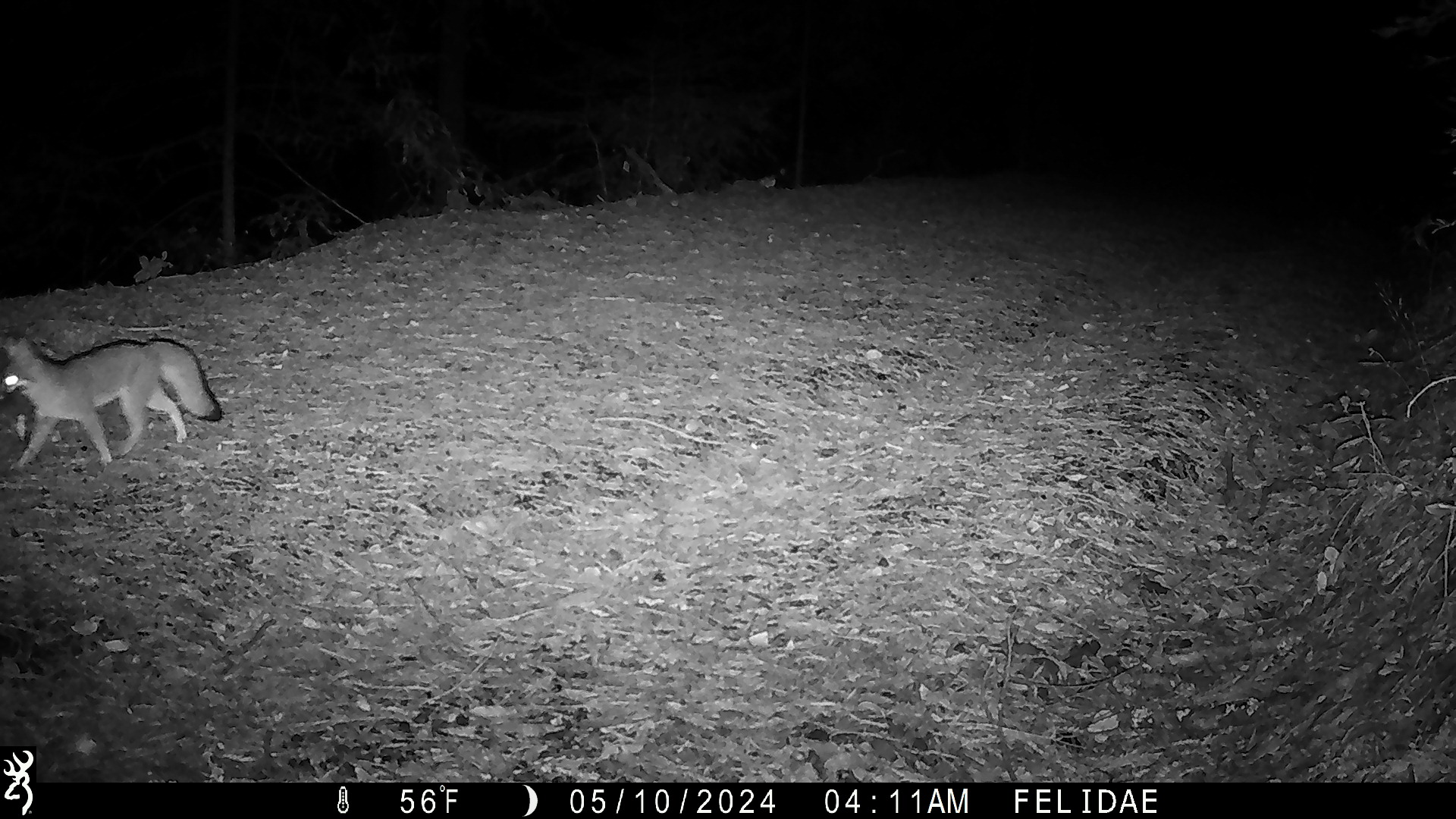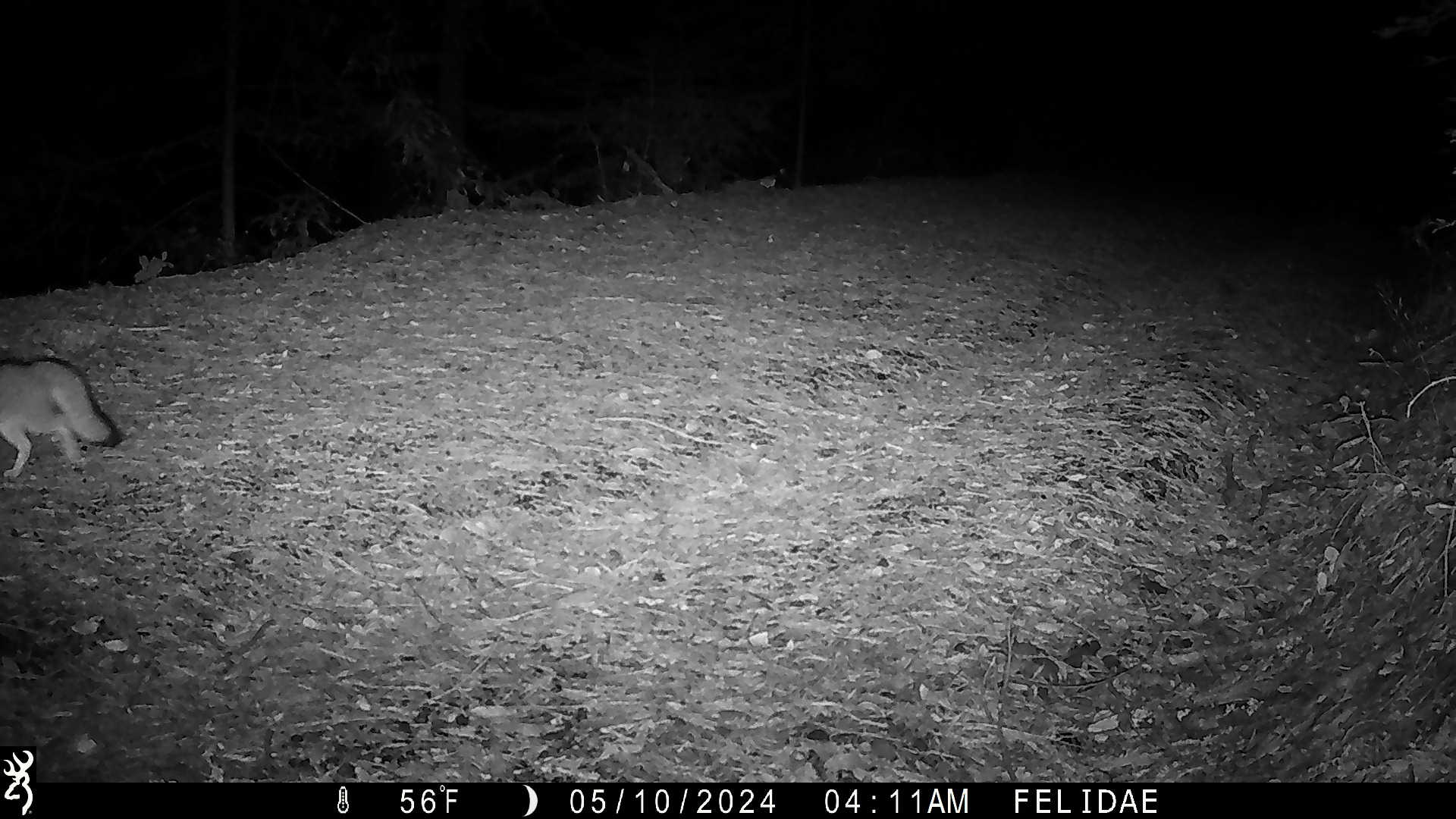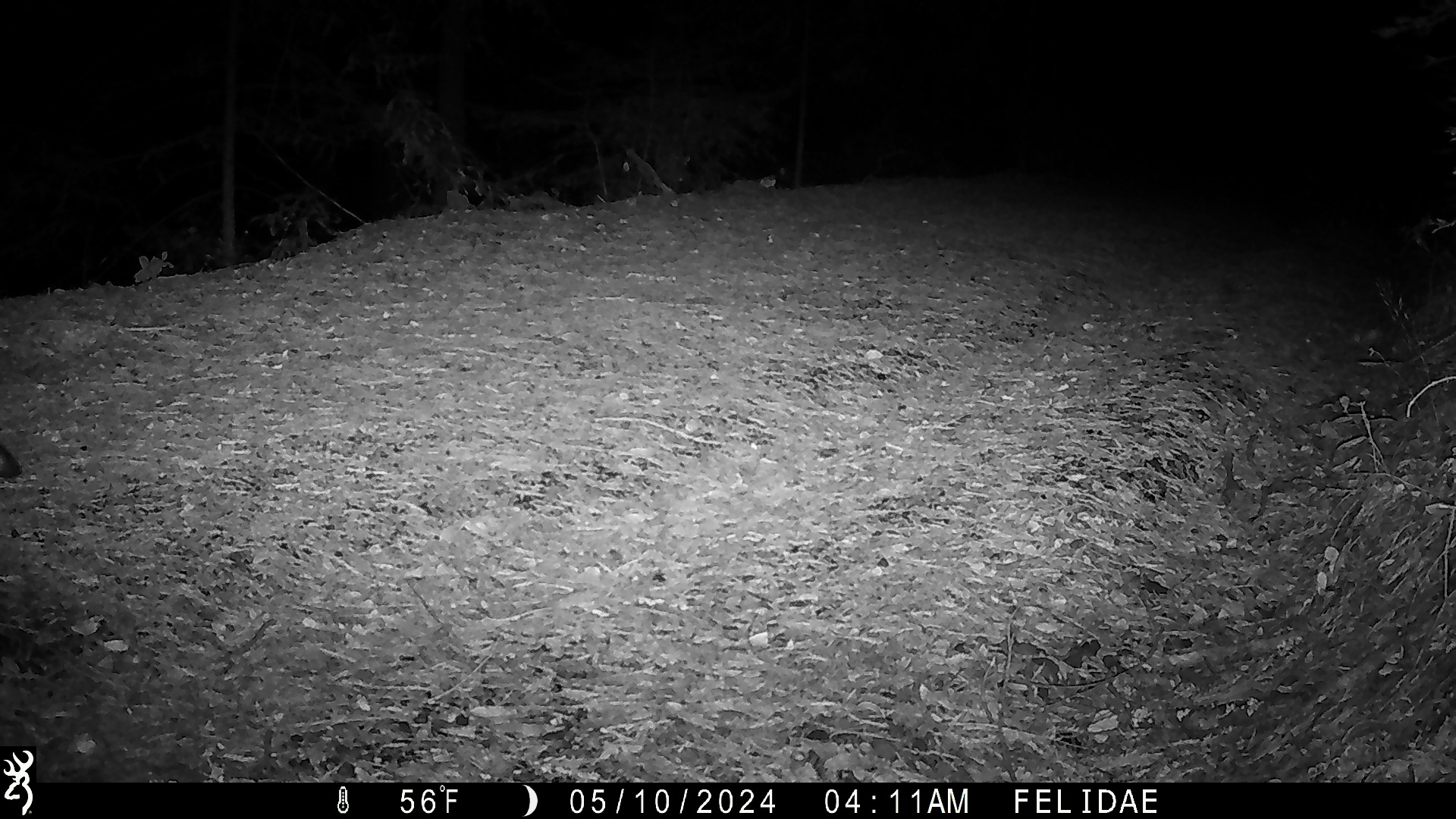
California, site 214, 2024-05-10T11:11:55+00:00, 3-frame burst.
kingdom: Animalia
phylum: Chordata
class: Mammalia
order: Carnivora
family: Canidae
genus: Urocyon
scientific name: Urocyon cinereoargenteus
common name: gray fox